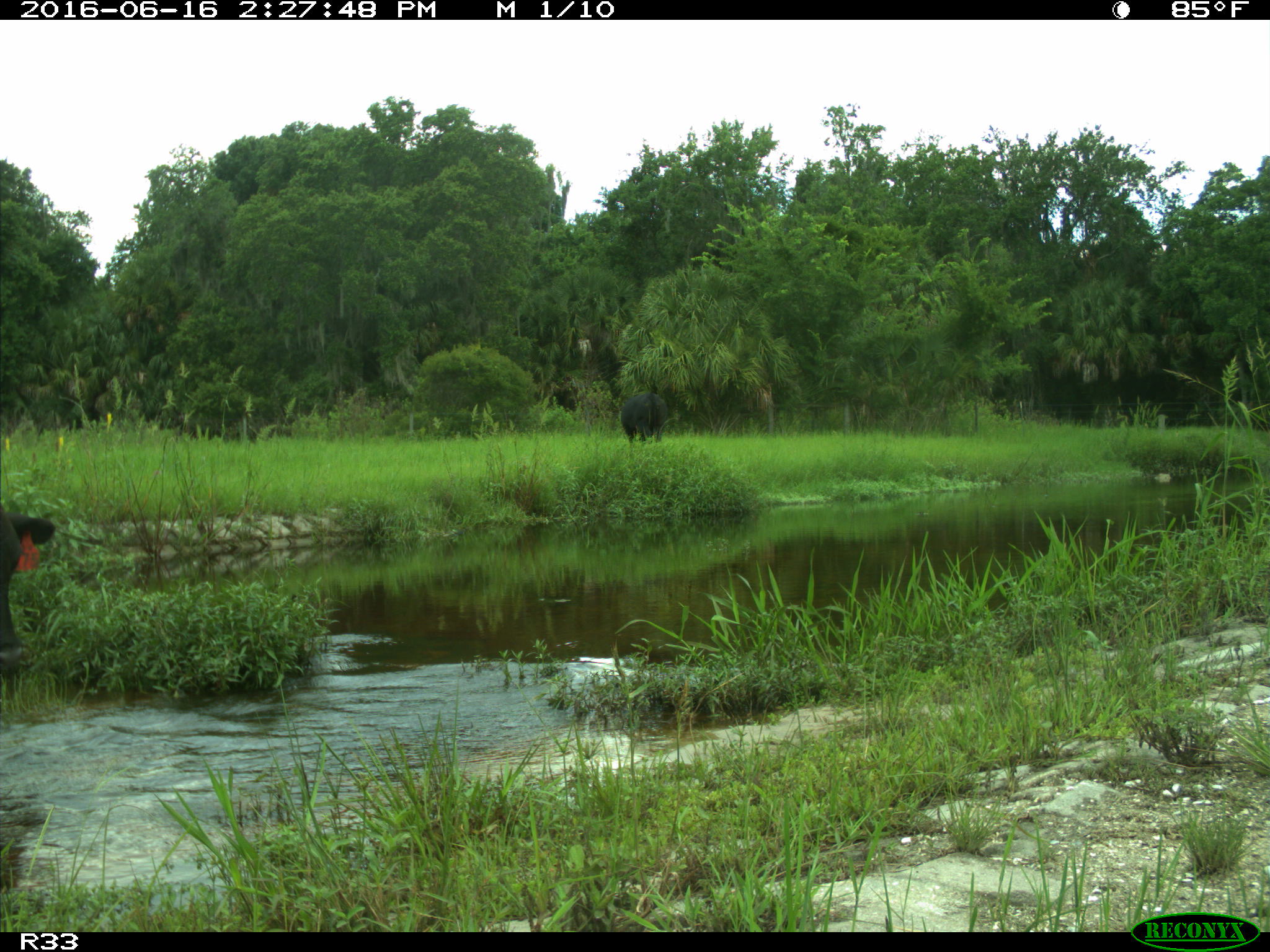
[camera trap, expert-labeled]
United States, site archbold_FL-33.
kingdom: Animalia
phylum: Chordata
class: Mammalia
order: Artiodactyla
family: Bovidae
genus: Bos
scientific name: Bos taurus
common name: domestic cow